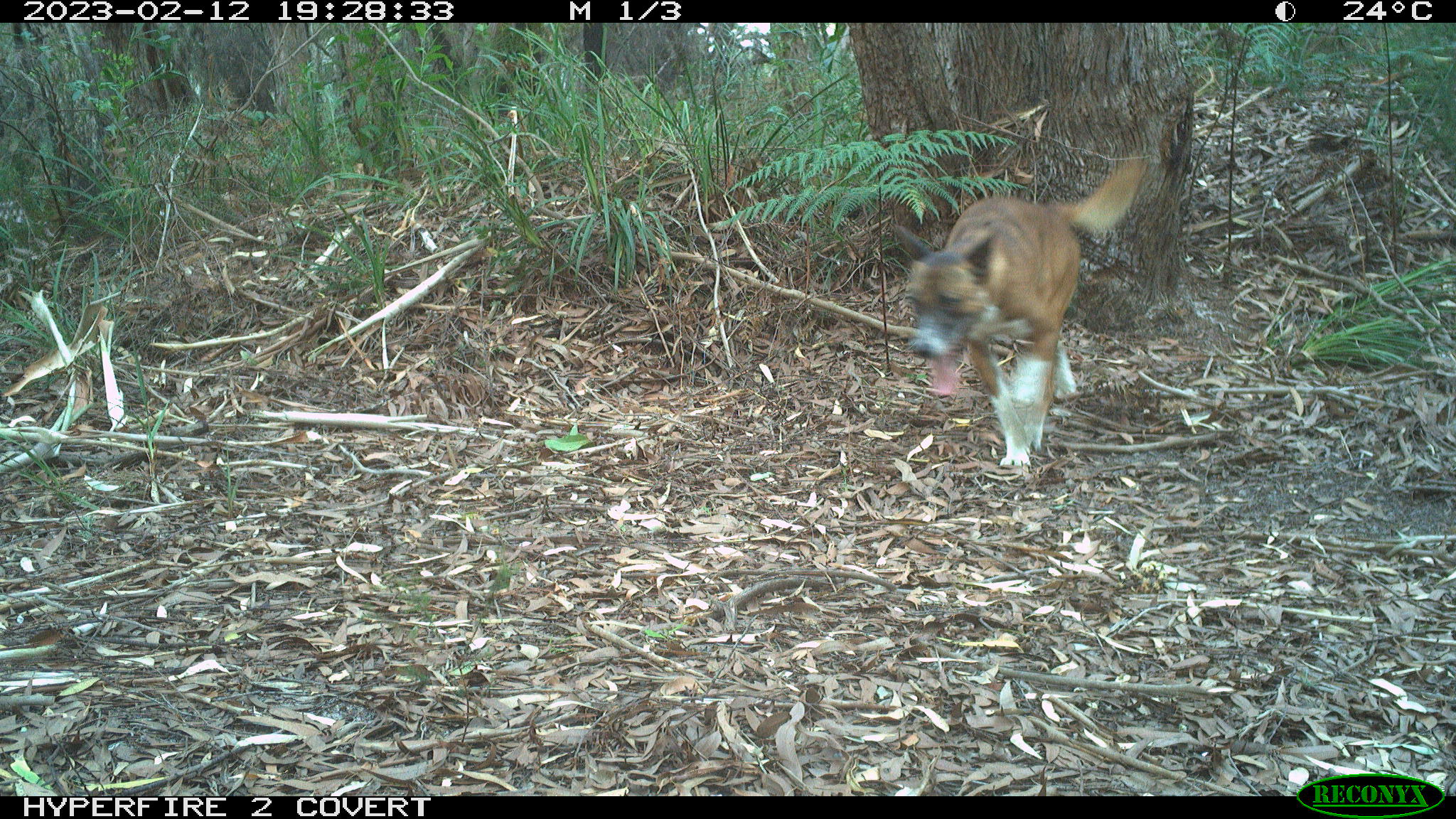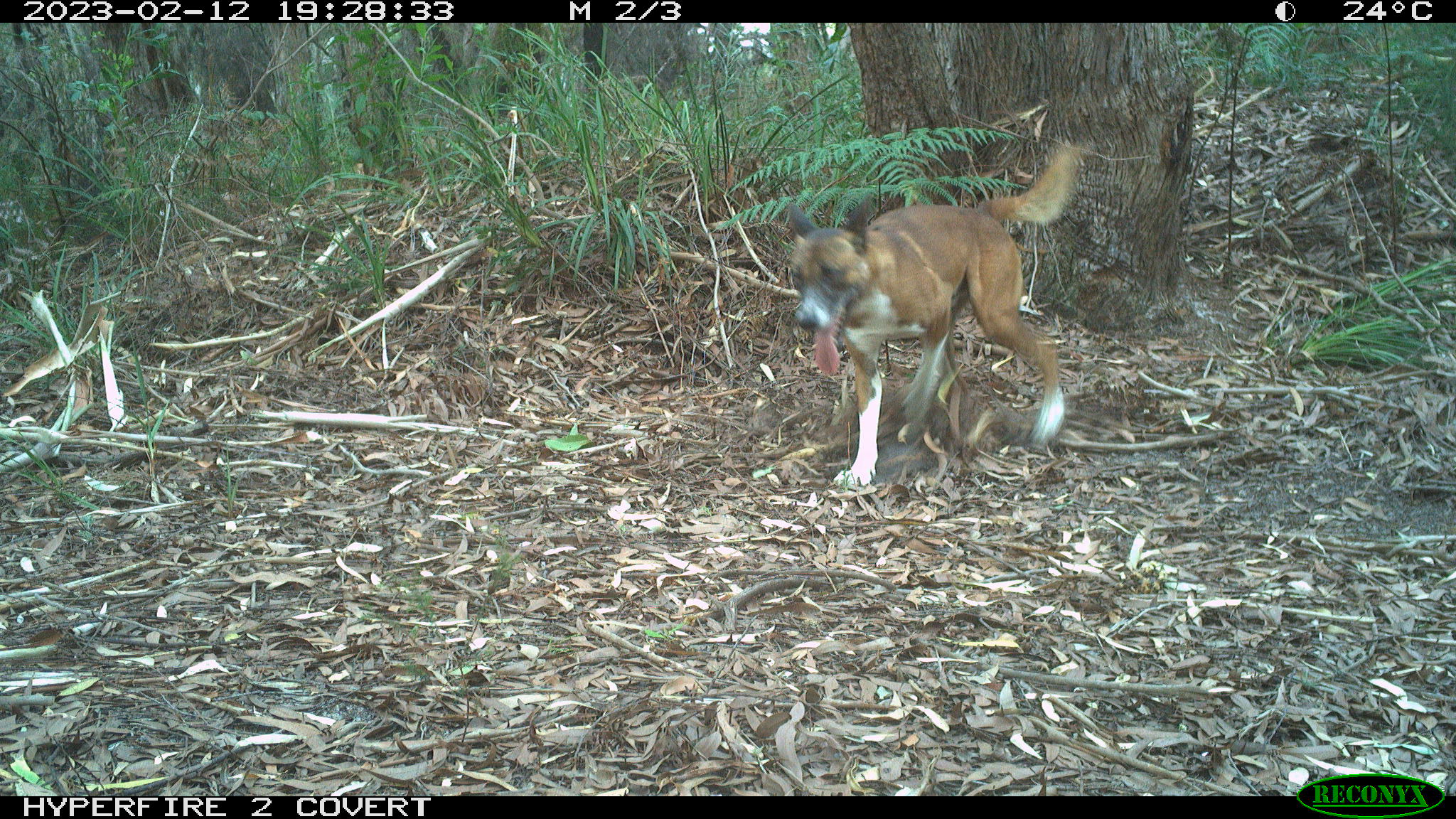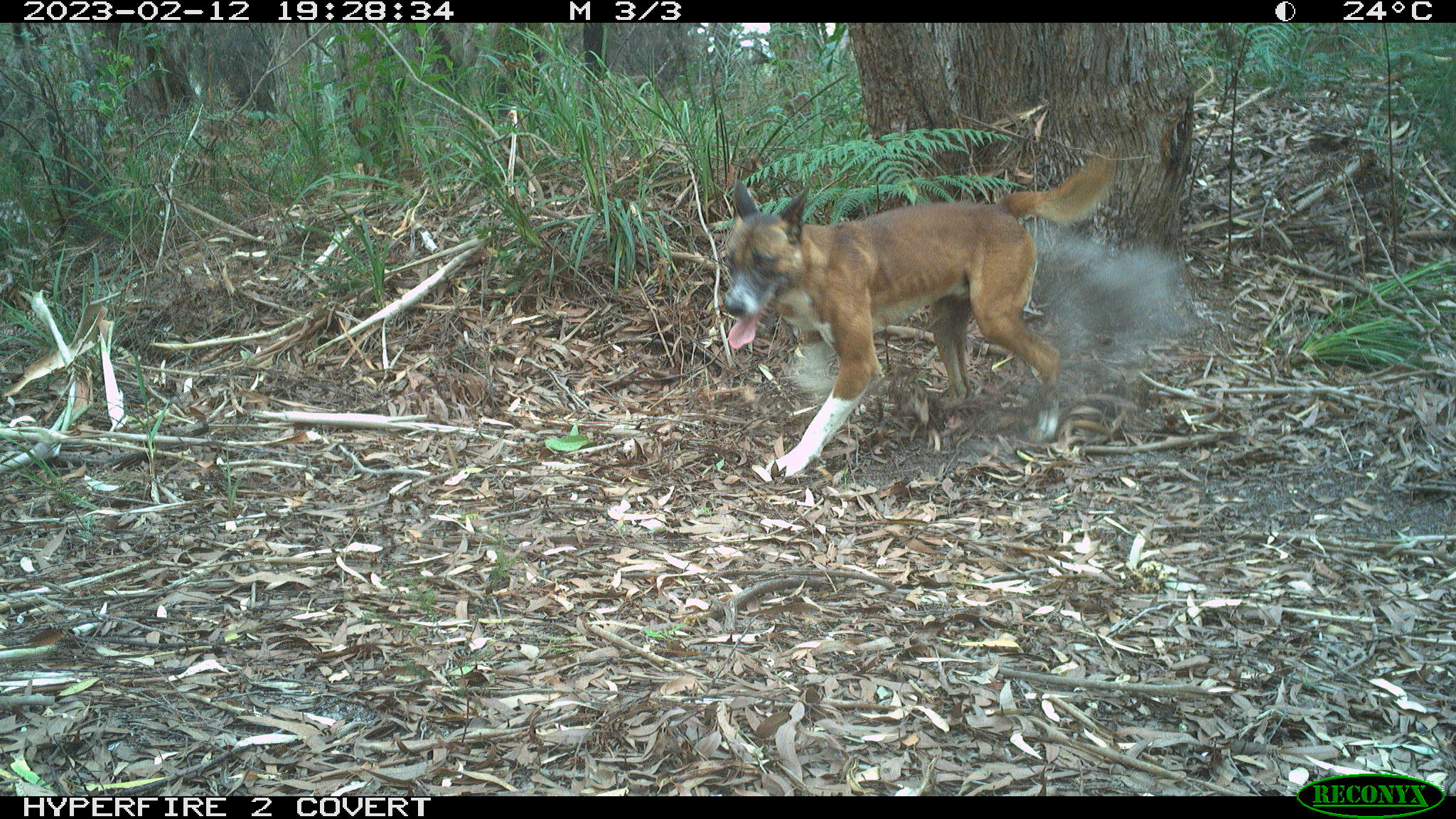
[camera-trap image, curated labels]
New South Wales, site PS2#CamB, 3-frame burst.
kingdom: Animalia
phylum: Chordata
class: Mammalia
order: Carnivora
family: Canidae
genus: Canis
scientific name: Canis familiaris dingo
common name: dingo